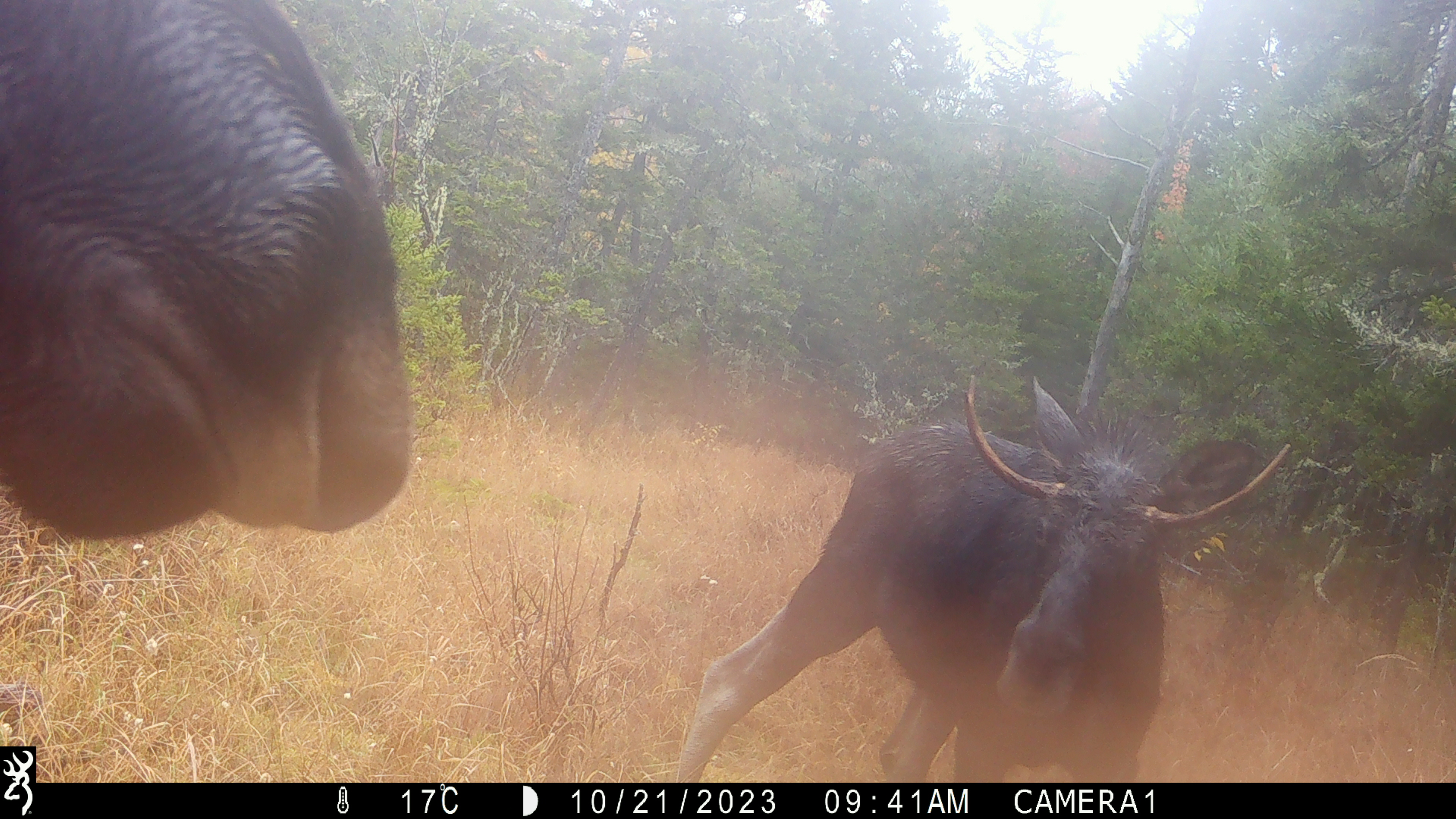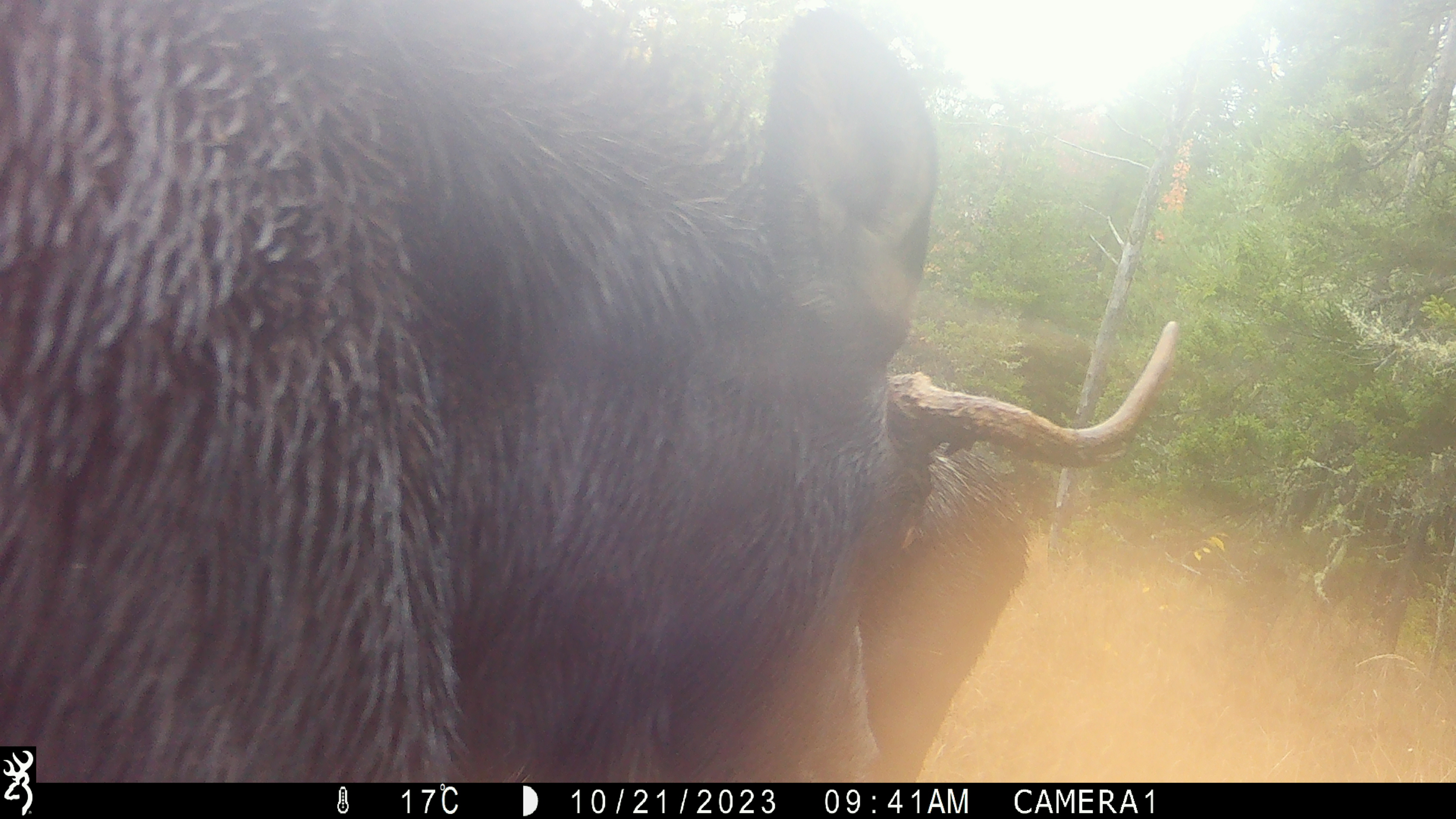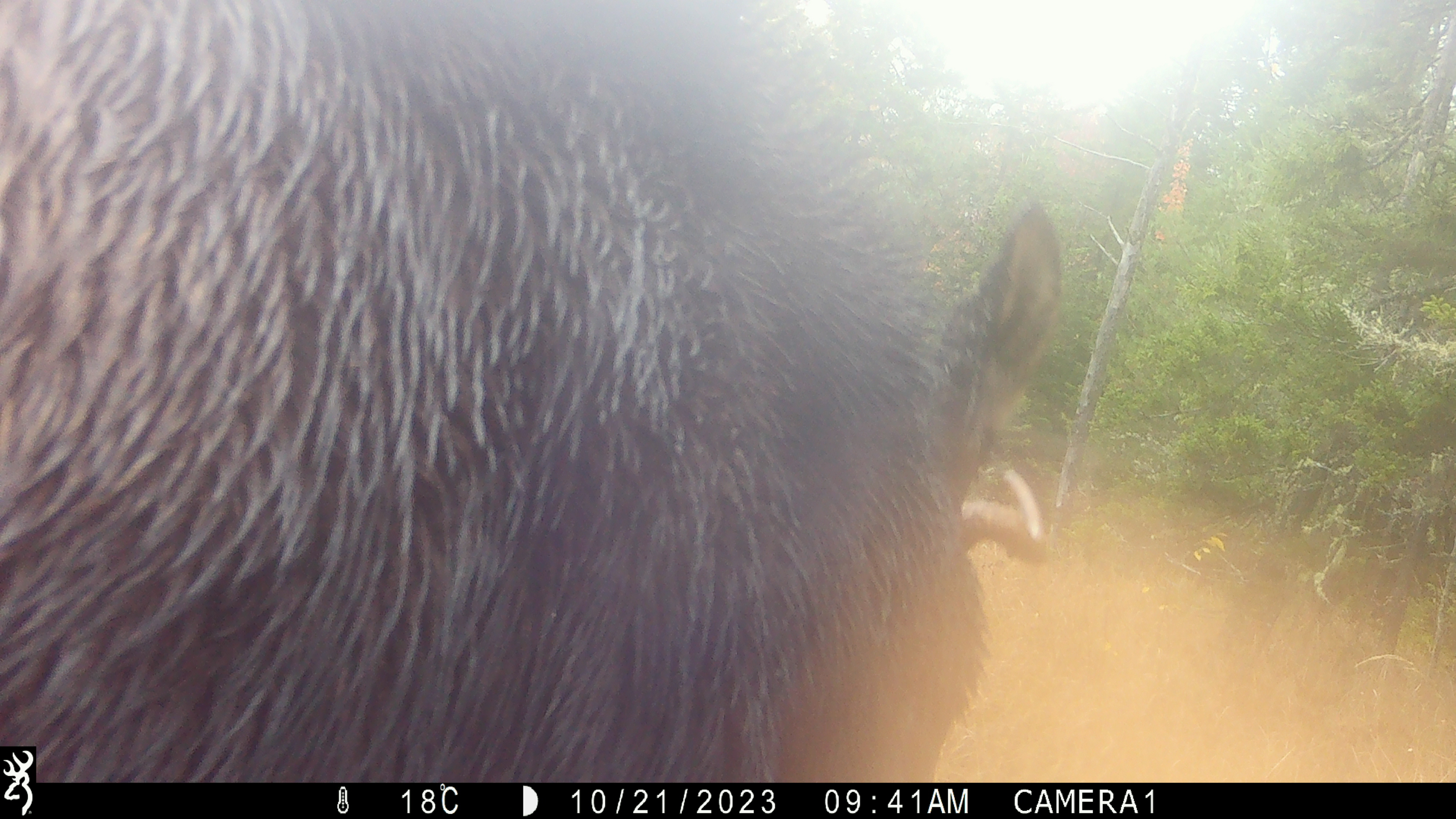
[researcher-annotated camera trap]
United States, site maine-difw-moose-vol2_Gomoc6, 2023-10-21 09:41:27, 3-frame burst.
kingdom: Animalia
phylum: Chordata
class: Mammalia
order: Artiodactyla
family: Cervidae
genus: Alces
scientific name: Alces alces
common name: moose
Moose (Alces alces).